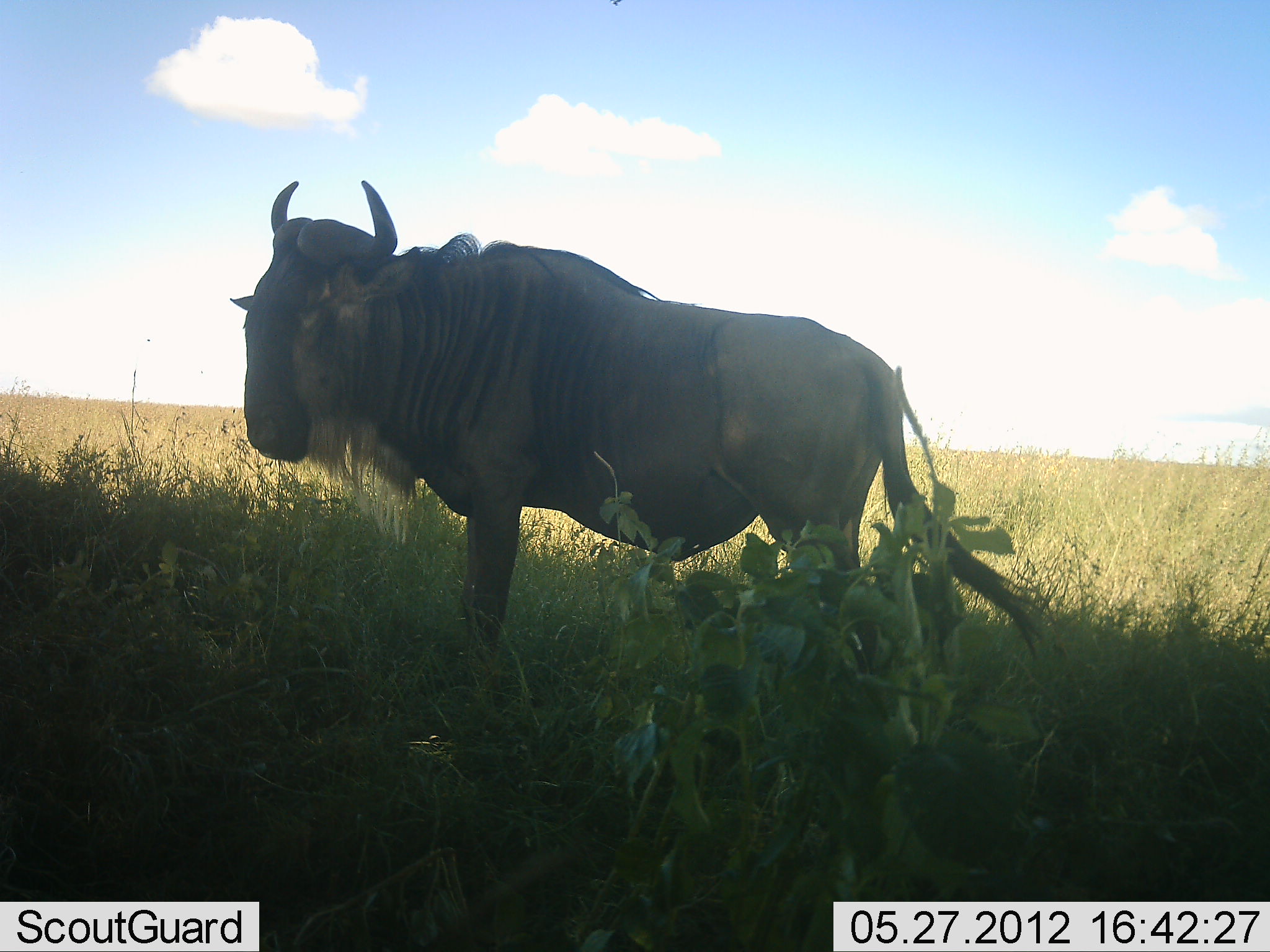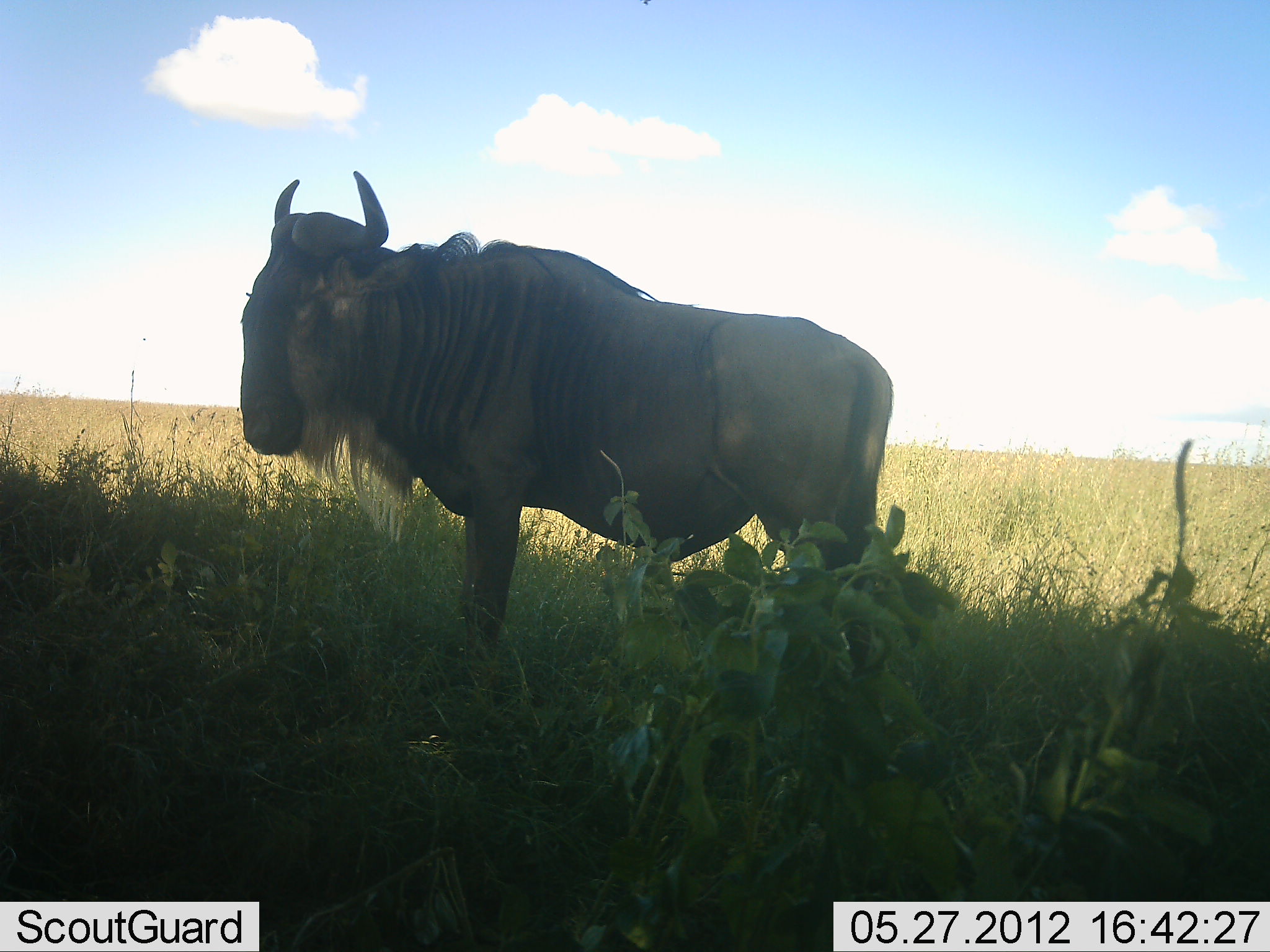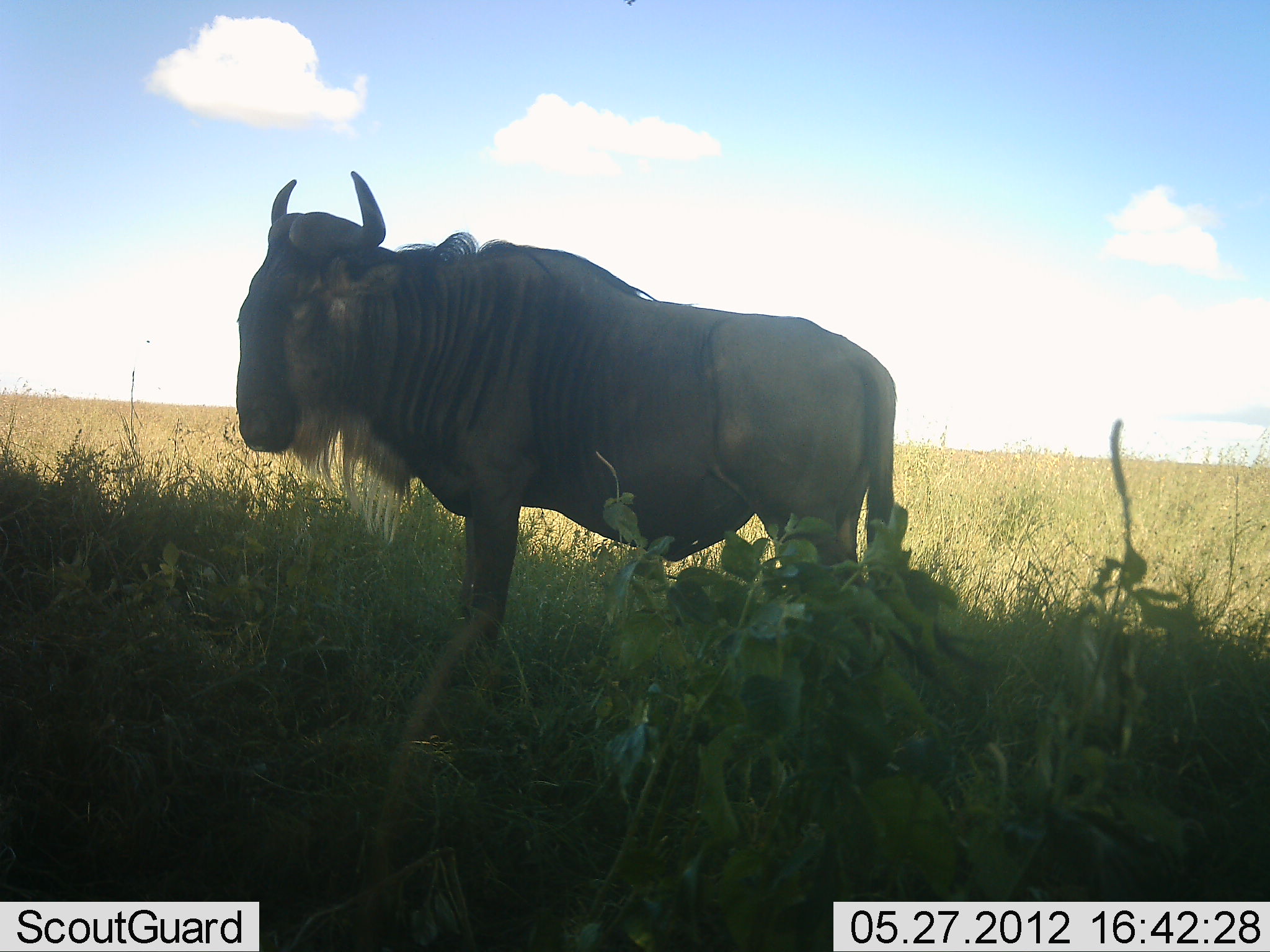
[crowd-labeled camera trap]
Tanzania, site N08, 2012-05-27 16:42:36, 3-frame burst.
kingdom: Animalia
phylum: Chordata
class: Mammalia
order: Artiodactyla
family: Bovidae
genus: Connochaetes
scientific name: Connochaetes taurinus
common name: blue wildebeest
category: wildebeest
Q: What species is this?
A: Wildebeest (blue wildebeest) (Connochaetes taurinus).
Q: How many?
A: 1.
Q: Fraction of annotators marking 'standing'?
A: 100%.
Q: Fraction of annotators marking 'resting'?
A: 0%.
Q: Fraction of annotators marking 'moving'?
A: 0%.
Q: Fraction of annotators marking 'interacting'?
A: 0%.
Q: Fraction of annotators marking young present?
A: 0%.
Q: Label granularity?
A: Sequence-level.